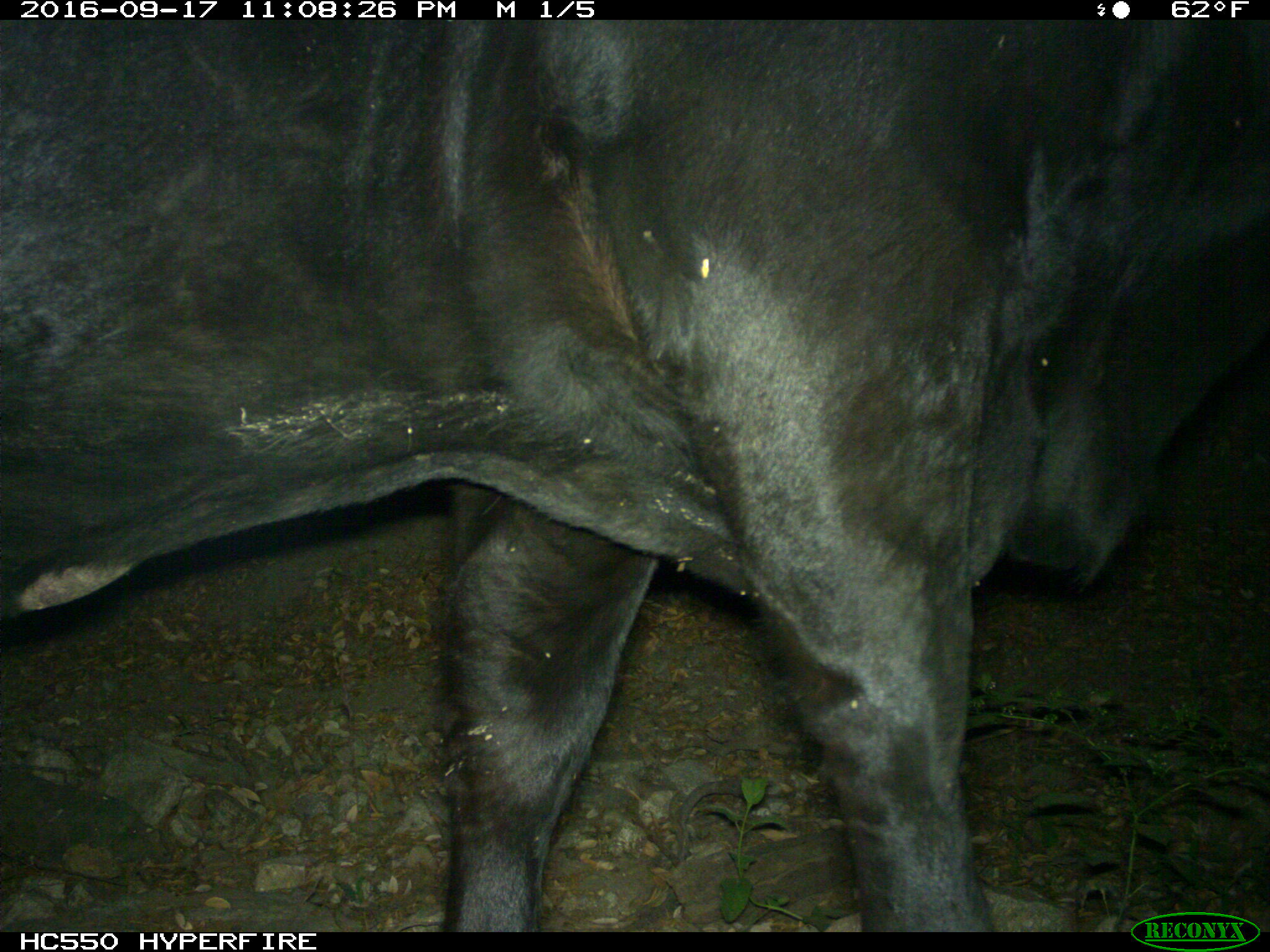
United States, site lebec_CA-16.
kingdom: Animalia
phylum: Chordata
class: Mammalia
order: Artiodactyla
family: Bovidae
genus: Bos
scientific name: Bos taurus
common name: domestic cow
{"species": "Bos taurus (domestic cow)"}